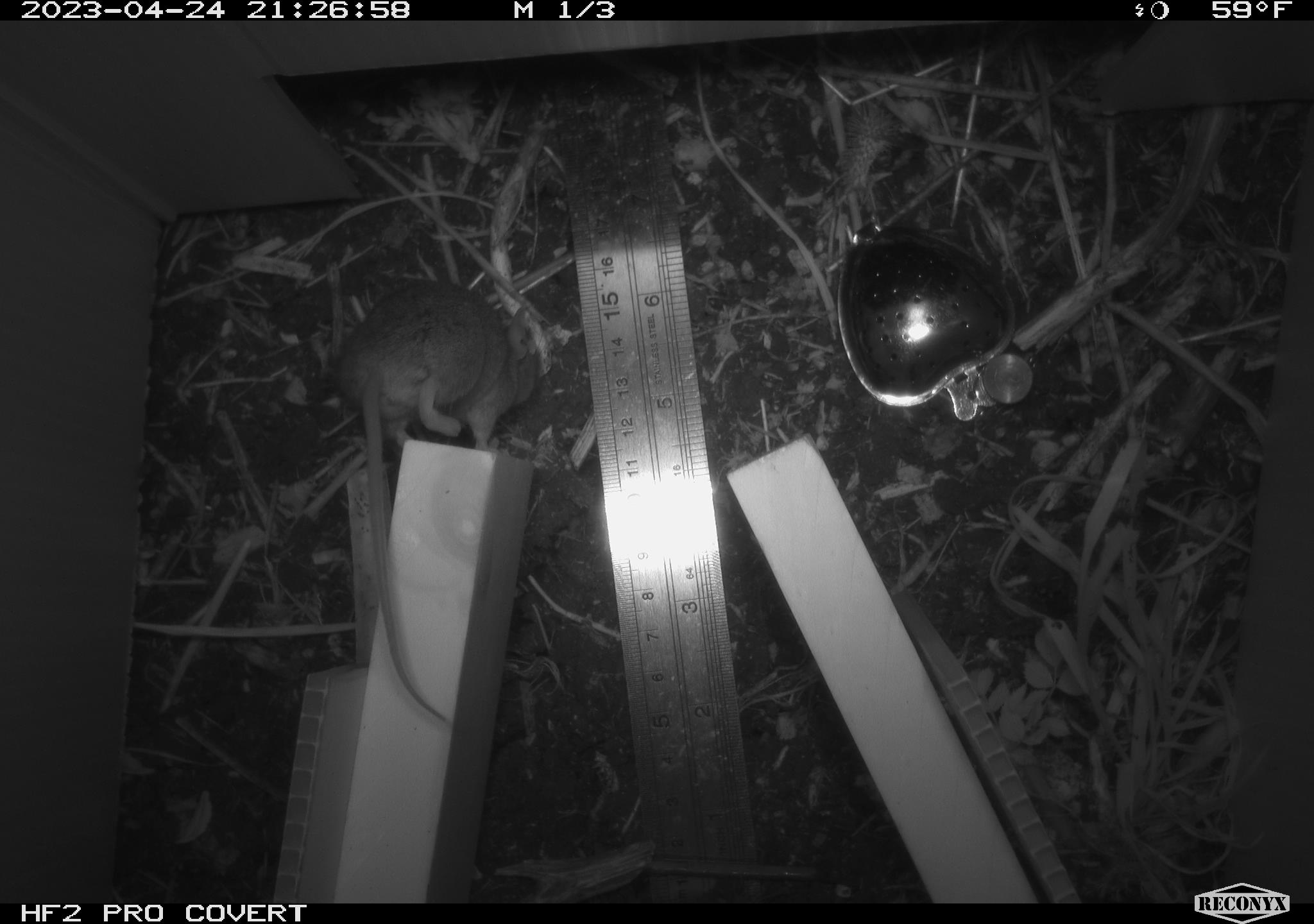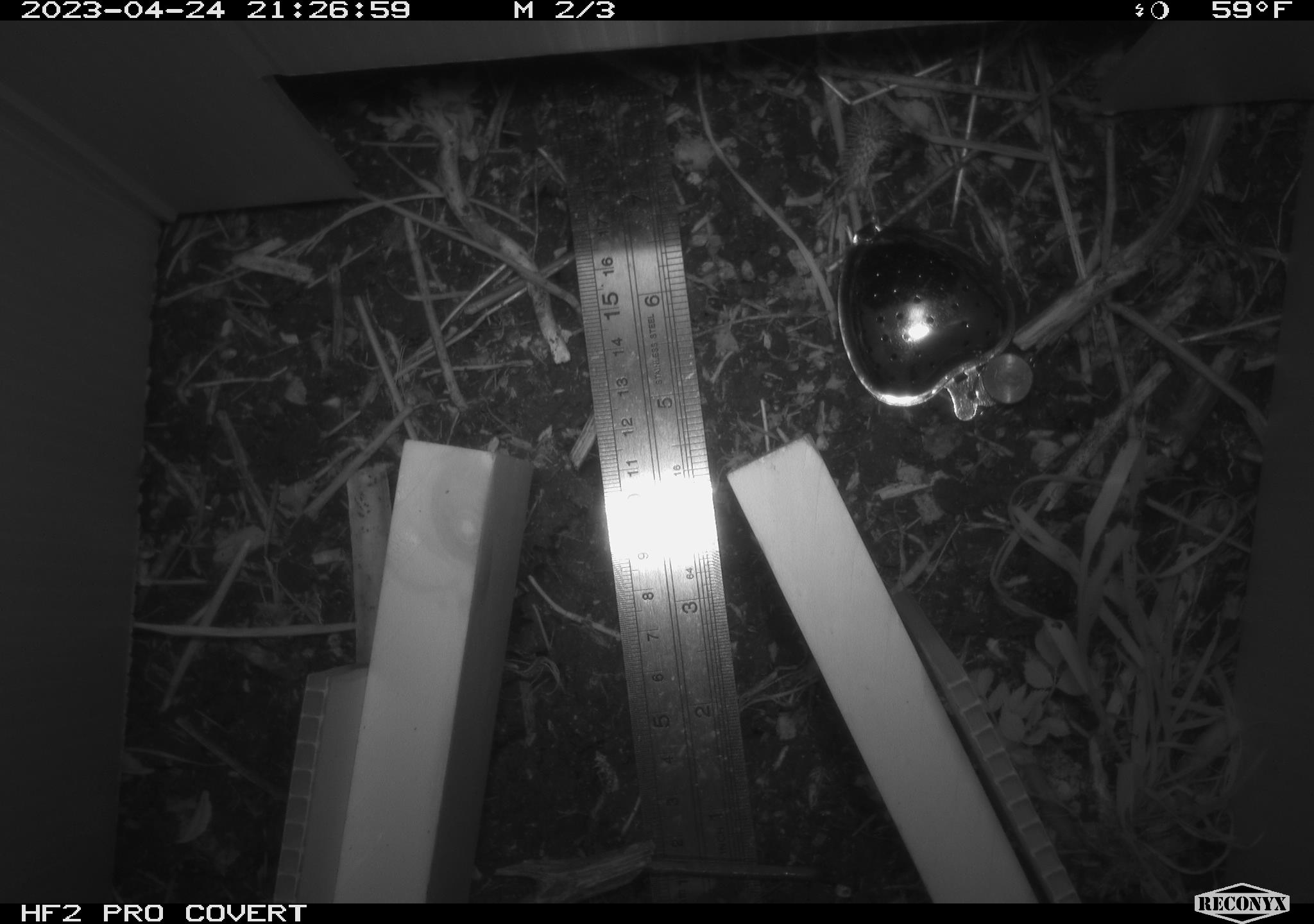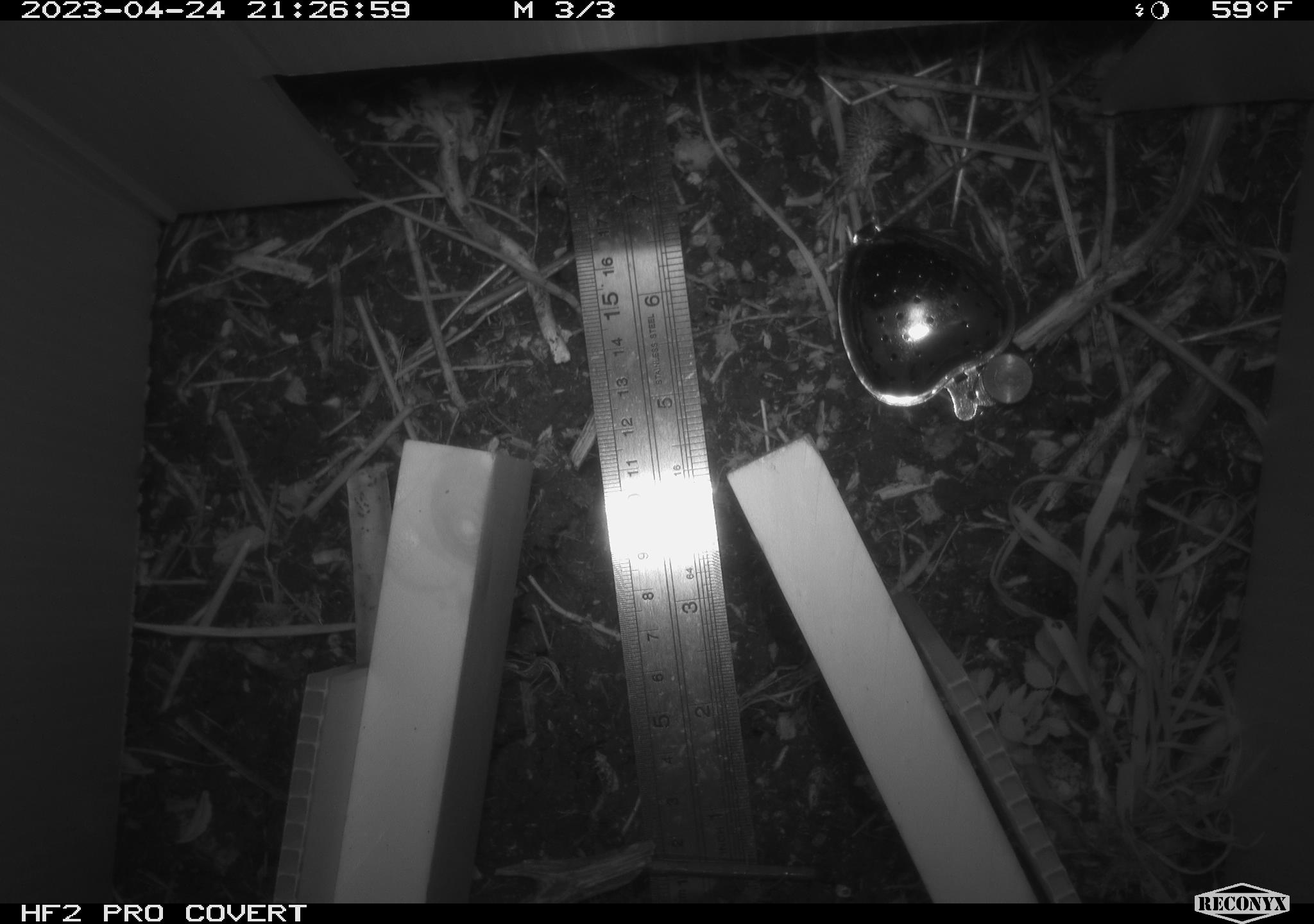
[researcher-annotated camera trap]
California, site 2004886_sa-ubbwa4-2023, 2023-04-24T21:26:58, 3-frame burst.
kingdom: Animalia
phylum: Chordata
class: Mammalia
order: Rodentia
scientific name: Rodentia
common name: mouse species